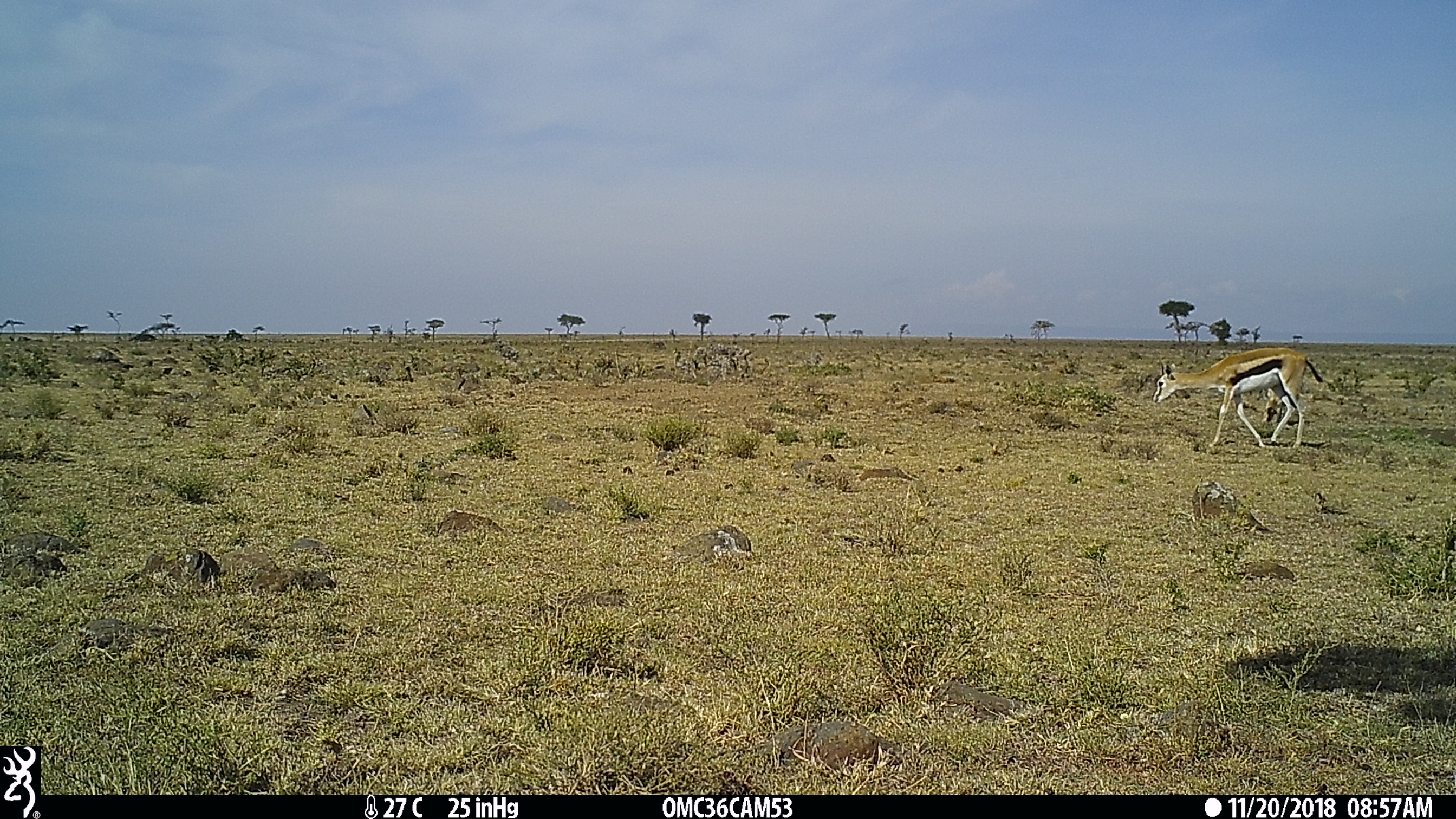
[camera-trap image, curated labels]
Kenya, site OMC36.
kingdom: Animalia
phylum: Chordata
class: Mammalia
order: Artiodactyla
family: Bovidae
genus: Eudorcas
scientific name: Eudorcas thomsonii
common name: thomon's gazelle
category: gazelle thomsons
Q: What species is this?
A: Gazelle thomsons (thomon's gazelle) (Eudorcas thomsonii).